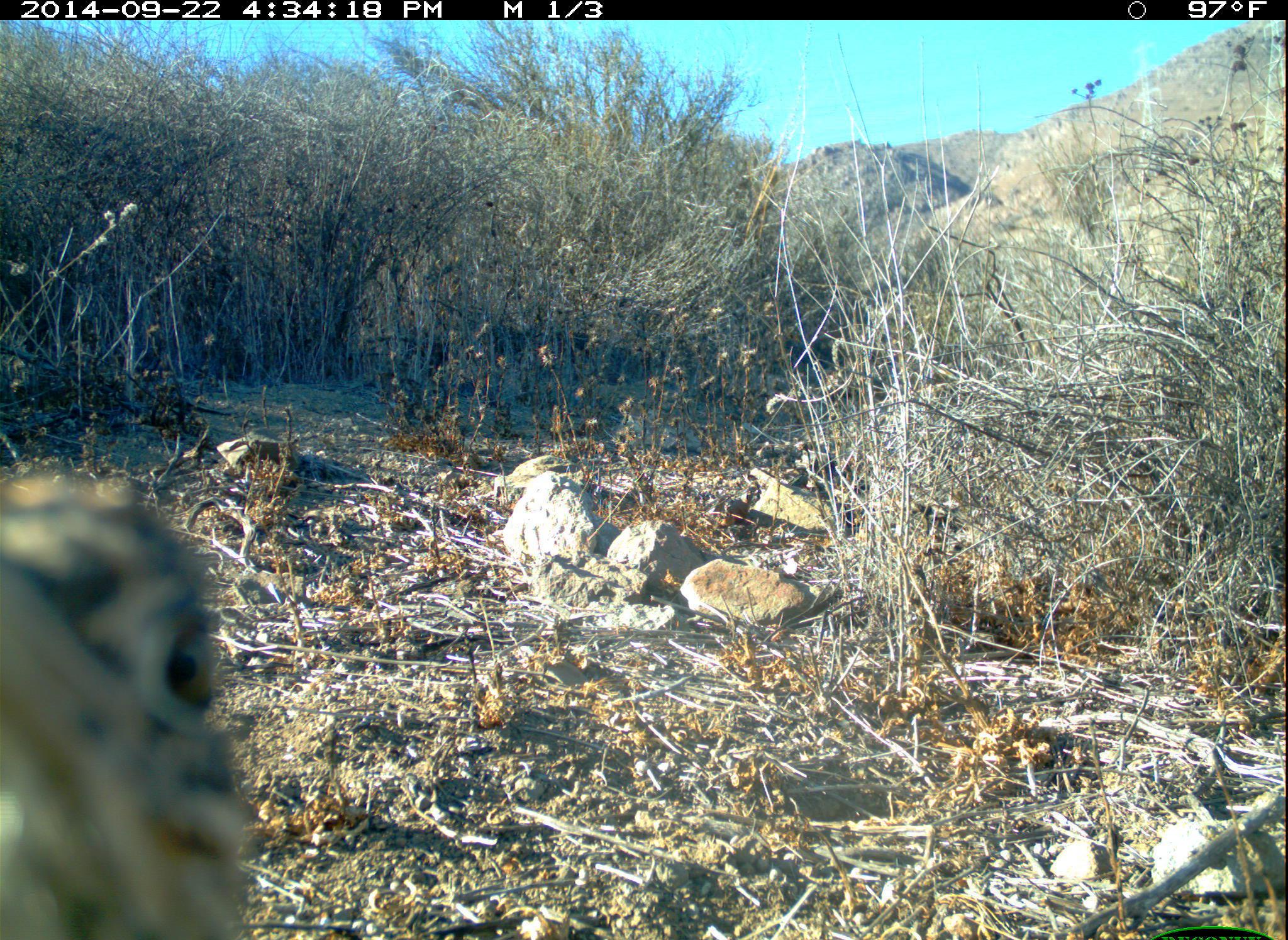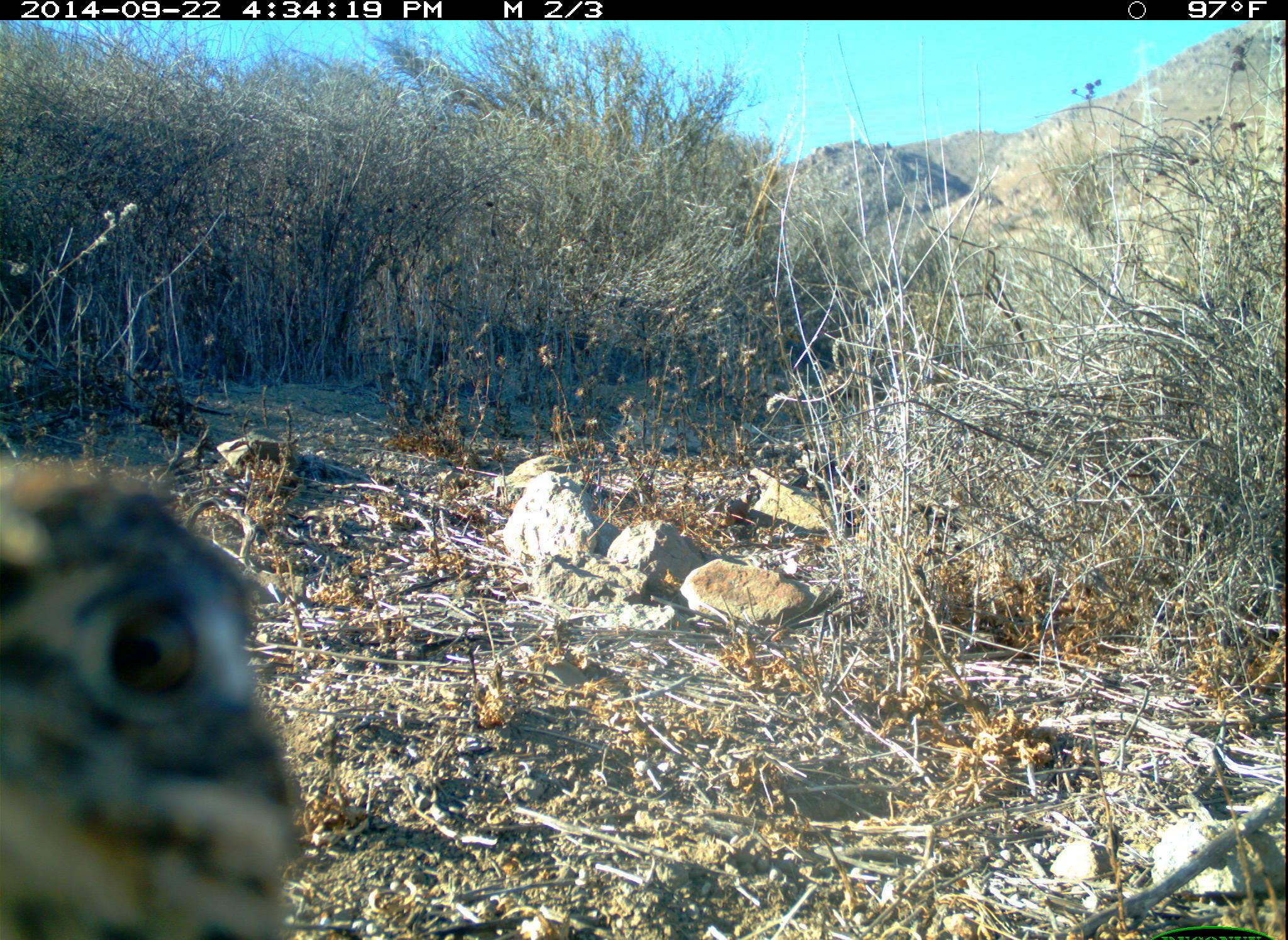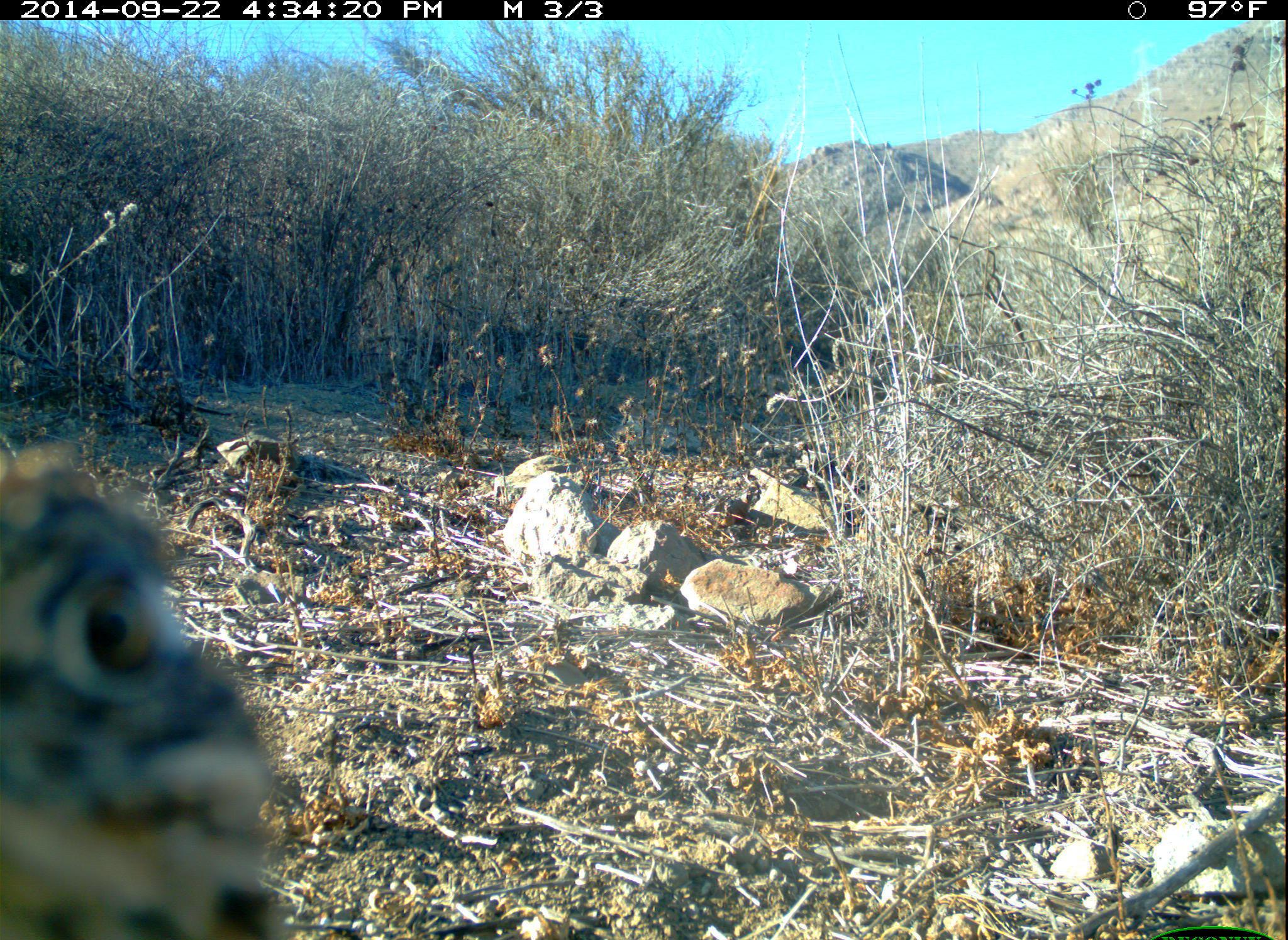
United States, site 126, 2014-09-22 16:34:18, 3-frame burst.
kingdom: Animalia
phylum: Chordata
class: Aves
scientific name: Aves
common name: bird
Bird (Aves).